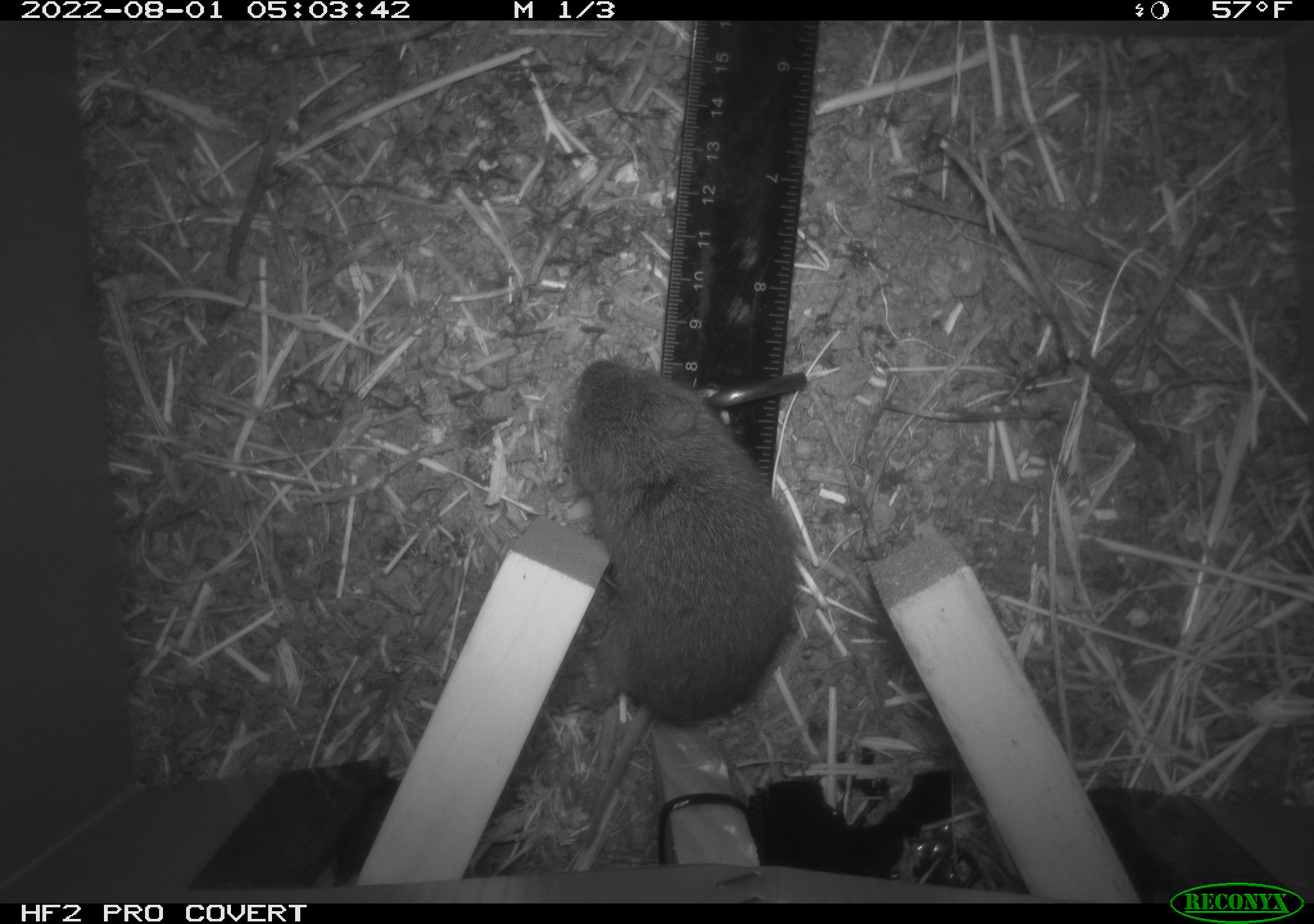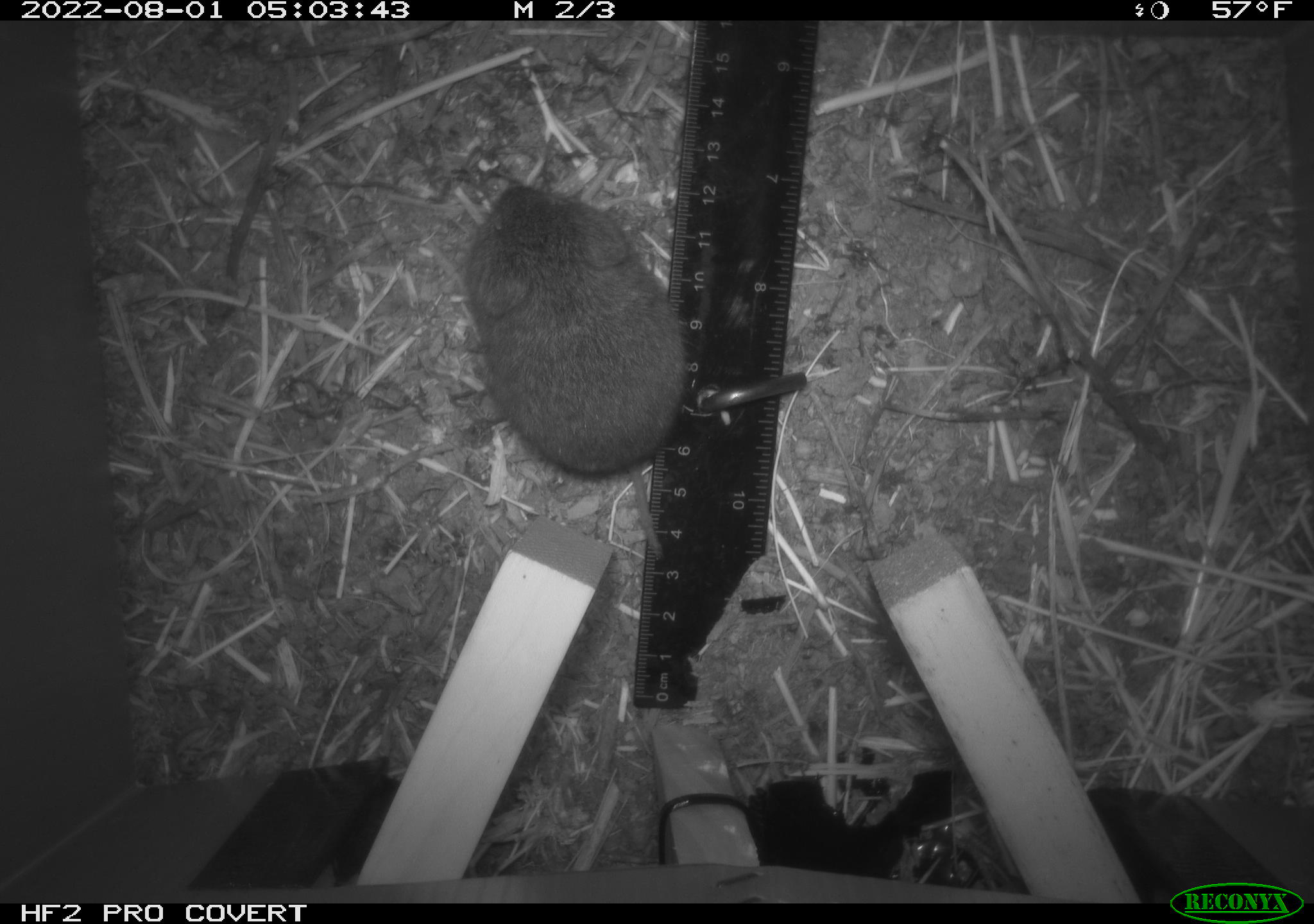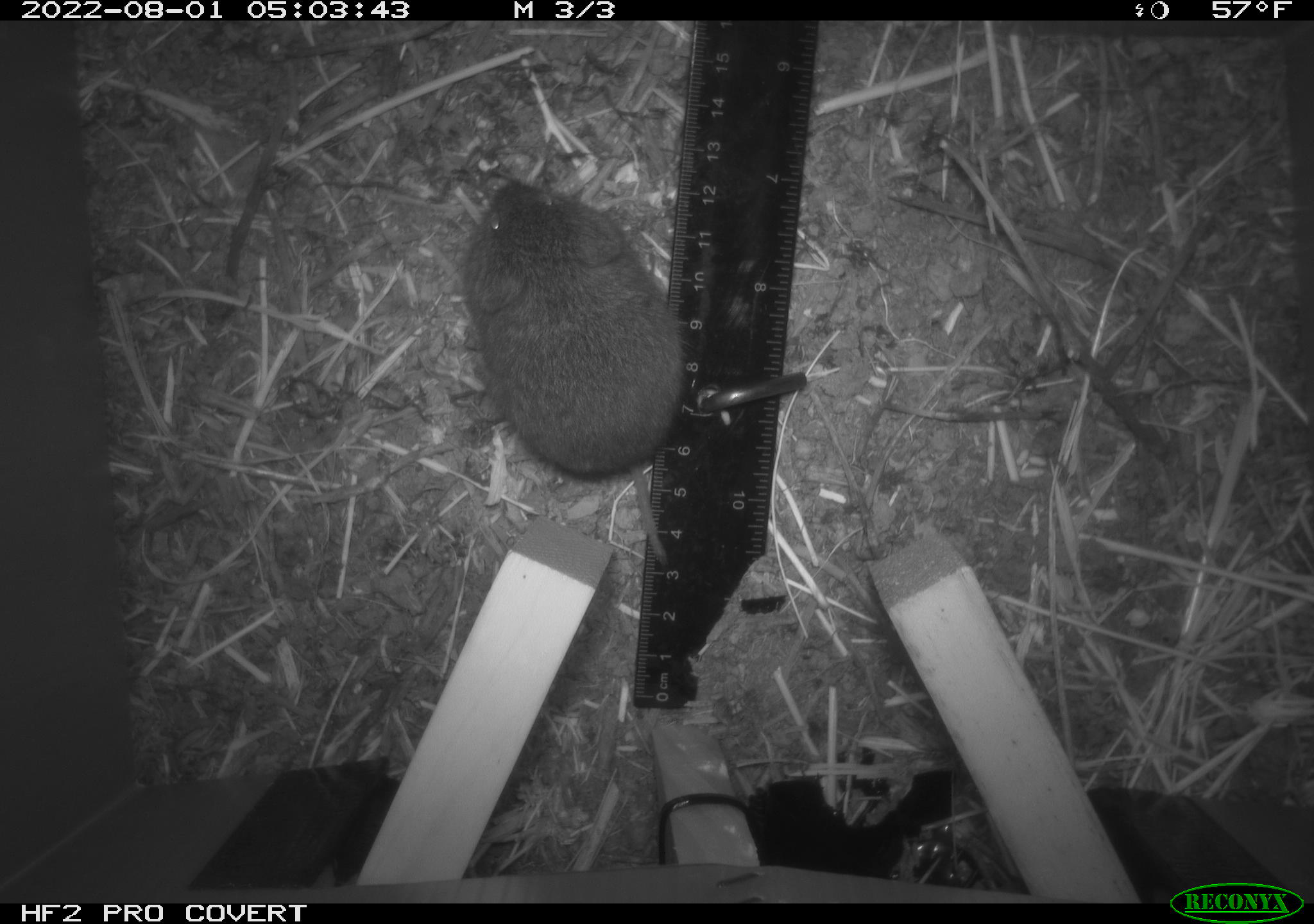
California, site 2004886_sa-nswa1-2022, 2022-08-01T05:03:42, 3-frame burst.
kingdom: Animalia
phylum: Chordata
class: Mammalia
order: Rodentia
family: Cricetidae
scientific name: Cricetidae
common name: hamsters, voles, lemmings, and allies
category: cricetidae family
Cricetidae family (hamsters, voles, lemmings, and allies) (Cricetidae).